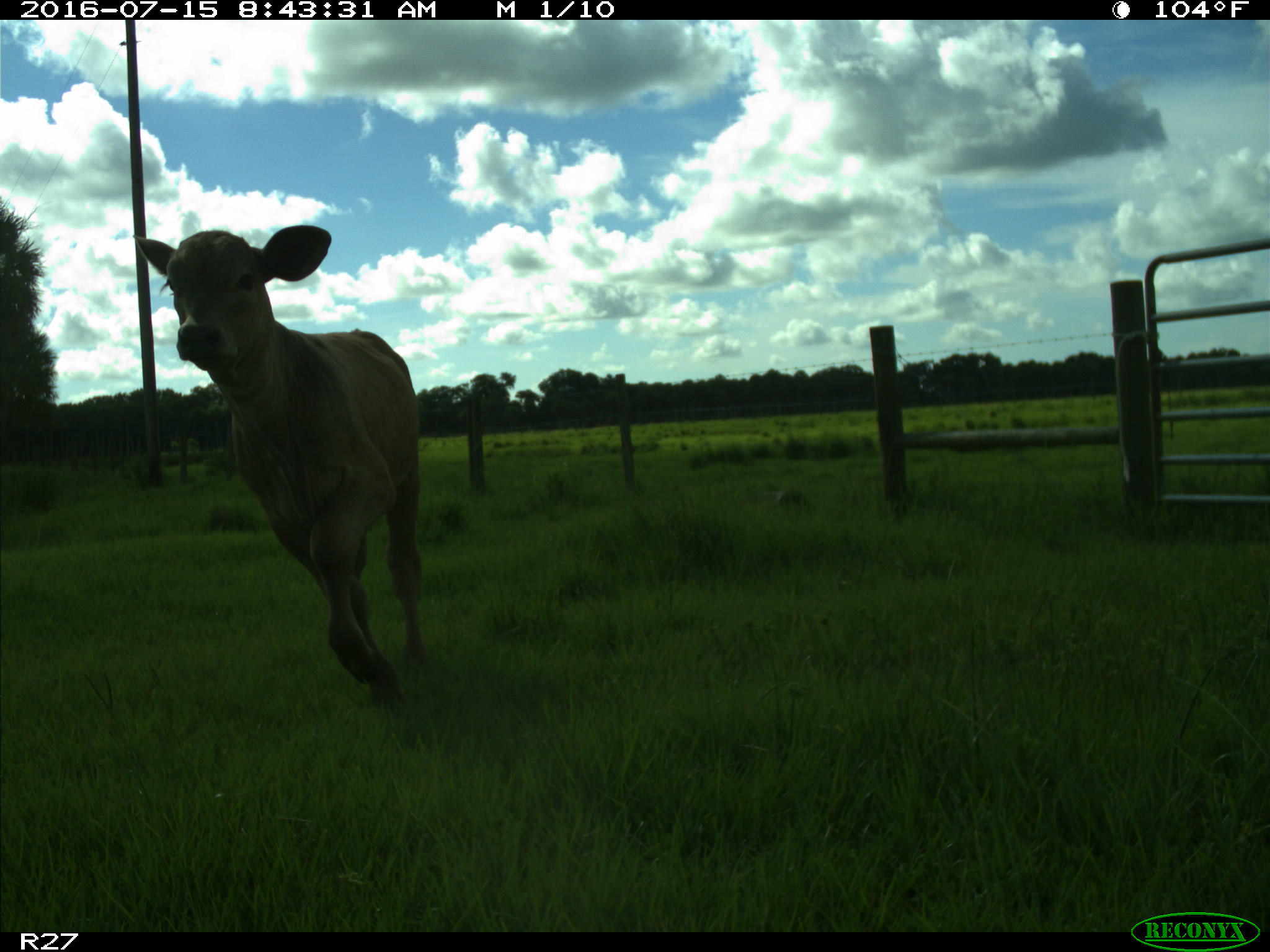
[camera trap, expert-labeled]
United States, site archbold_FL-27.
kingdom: Animalia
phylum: Chordata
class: Mammalia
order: Artiodactyla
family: Bovidae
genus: Bos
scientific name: Bos taurus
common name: domestic cow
Bos taurus (domestic cow).